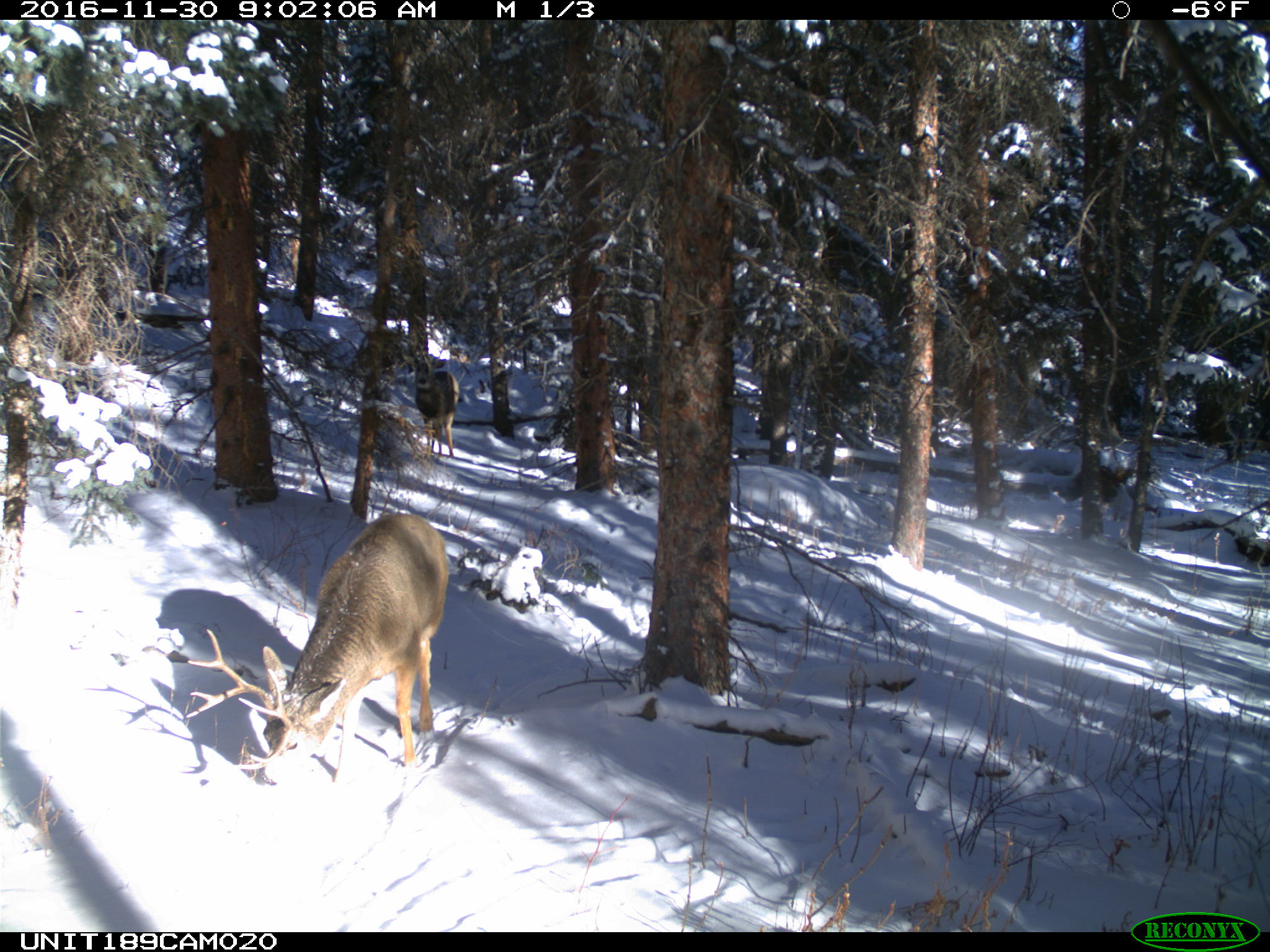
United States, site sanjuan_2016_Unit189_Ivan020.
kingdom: Animalia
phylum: Chordata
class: Mammalia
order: Artiodactyla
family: Cervidae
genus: Odocoileus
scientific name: Odocoileus hemionus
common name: mule deer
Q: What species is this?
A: Odocoileus hemionus (mule deer).